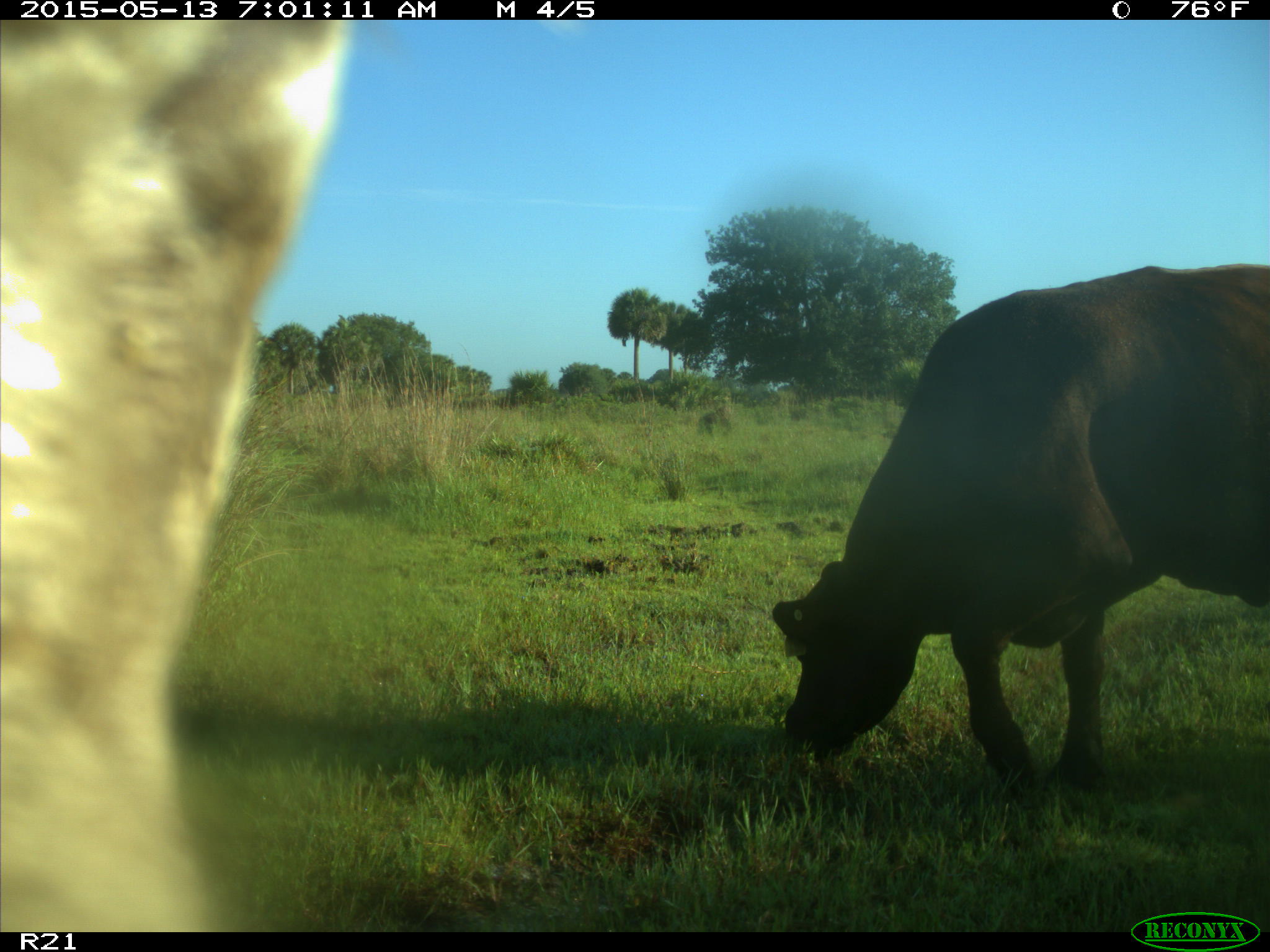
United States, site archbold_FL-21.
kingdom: Animalia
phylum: Chordata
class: Mammalia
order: Artiodactyla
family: Bovidae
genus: Bos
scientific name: Bos taurus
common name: domestic cow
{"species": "Bos taurus (domestic cow)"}